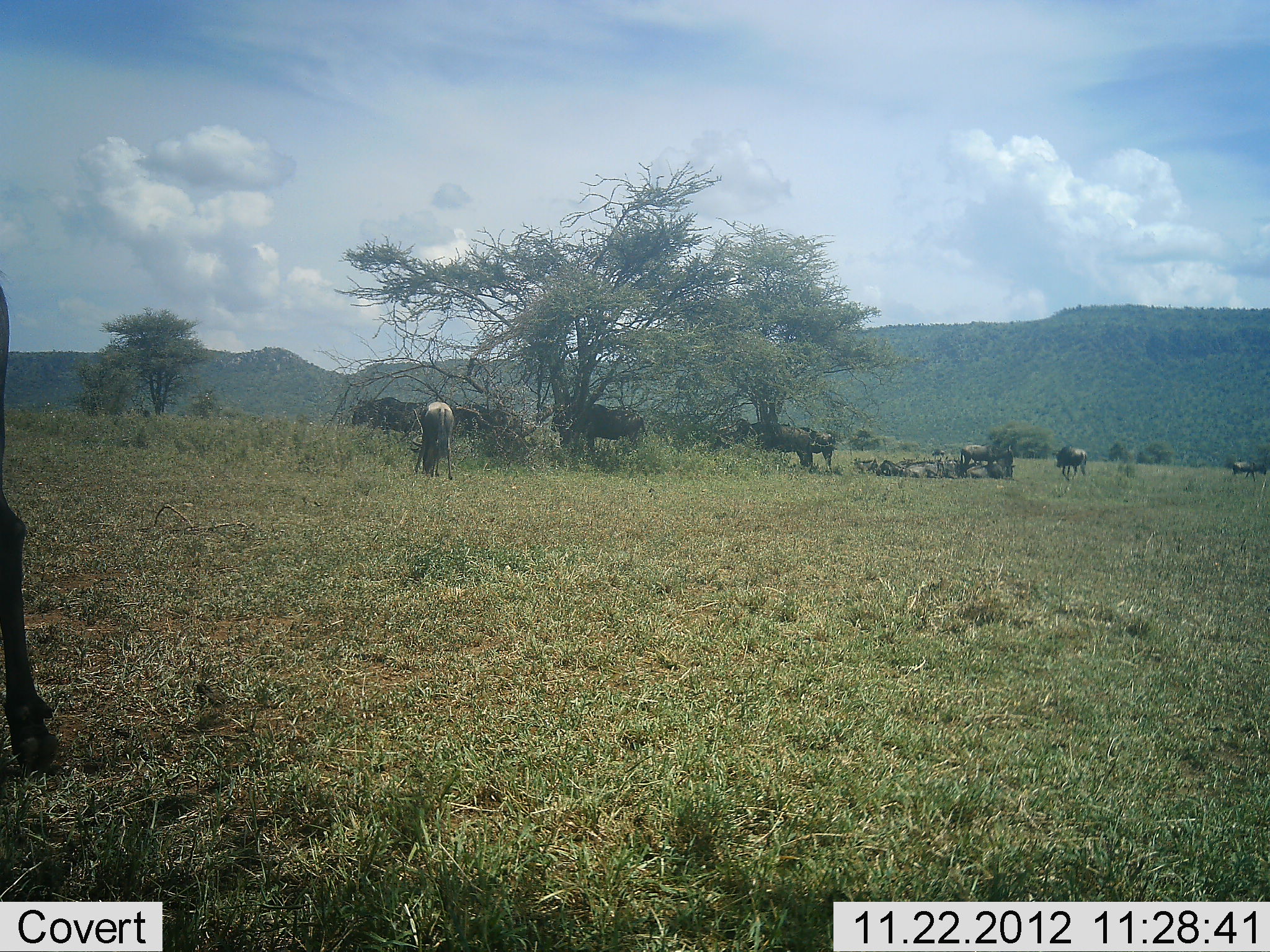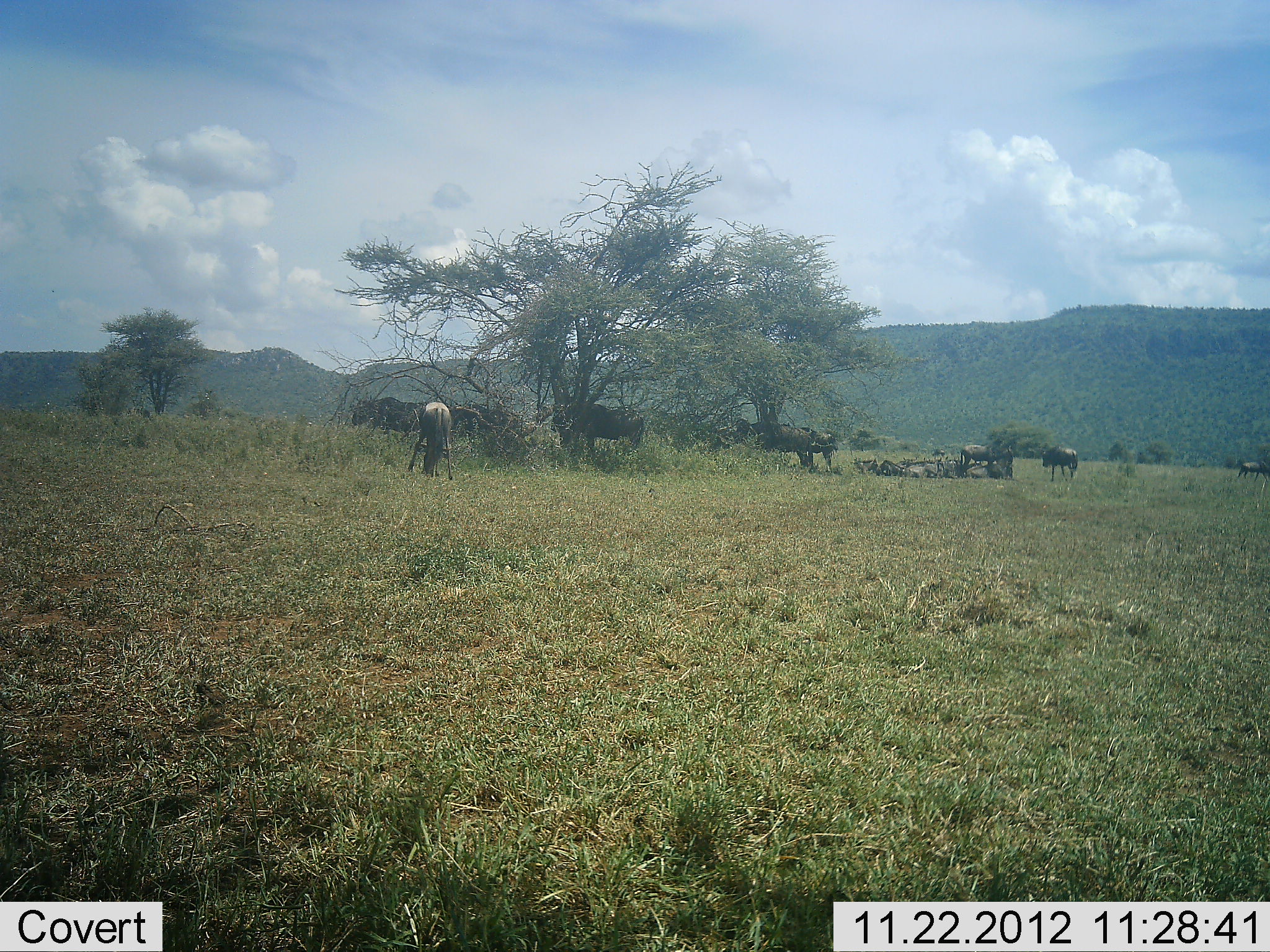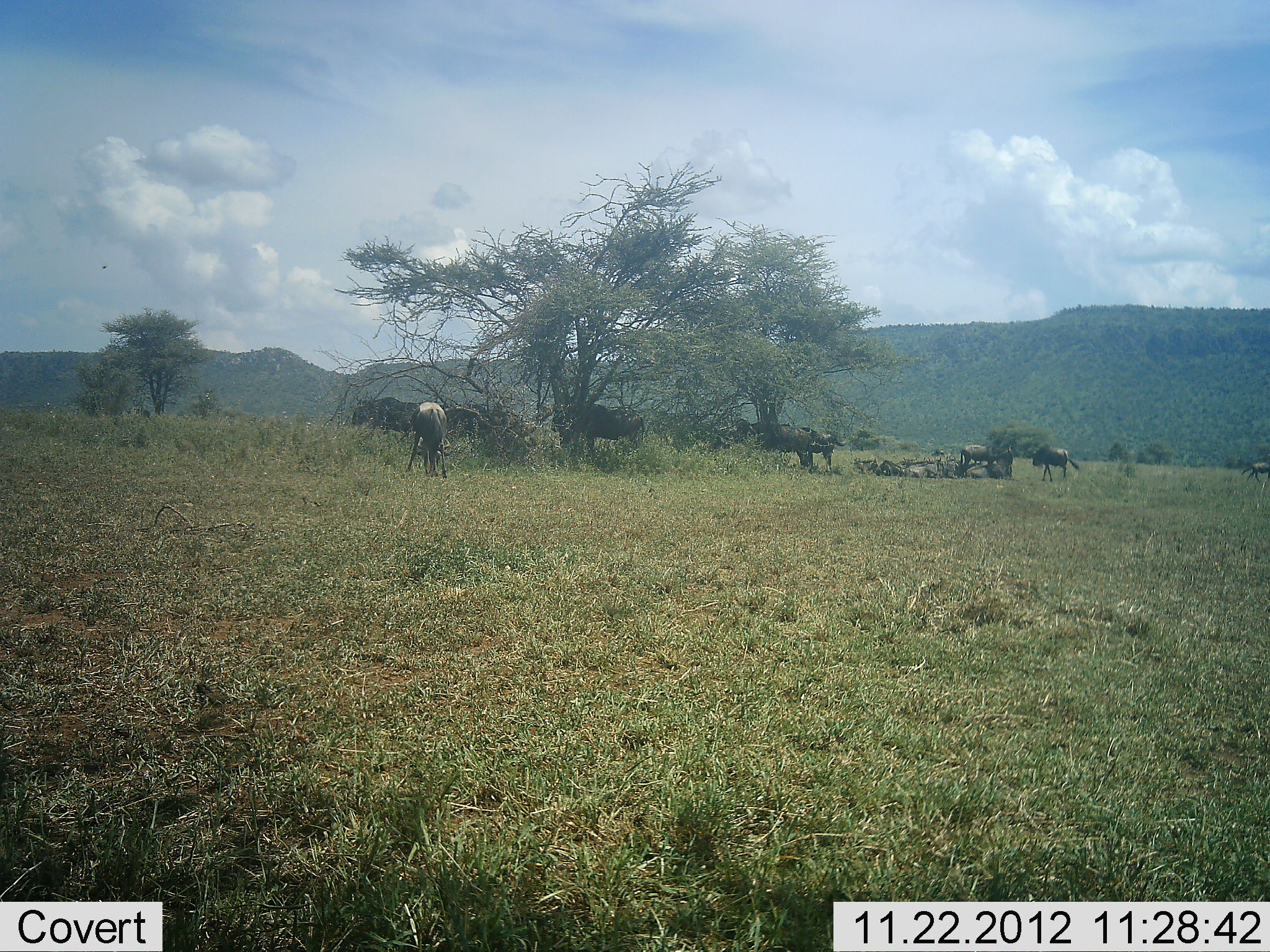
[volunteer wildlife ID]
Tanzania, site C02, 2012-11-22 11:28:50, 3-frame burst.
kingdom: Animalia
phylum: Chordata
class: Mammalia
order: Artiodactyla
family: Bovidae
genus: Connochaetes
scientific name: Connochaetes taurinus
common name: blue wildebeest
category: wildebeest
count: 11-50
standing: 79%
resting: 68%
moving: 68%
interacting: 11%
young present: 0%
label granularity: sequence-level